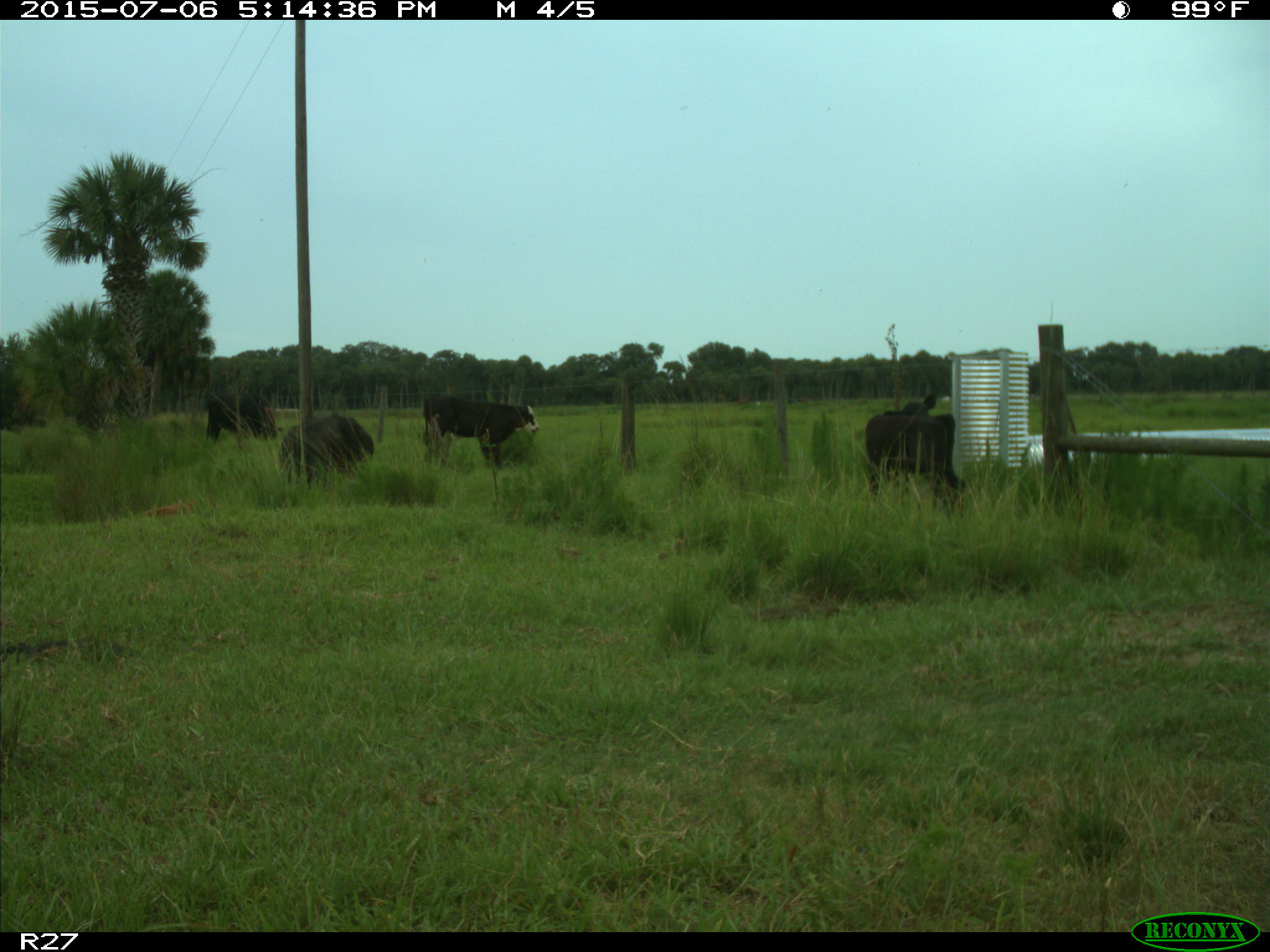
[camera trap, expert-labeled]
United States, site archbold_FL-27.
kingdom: Animalia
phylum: Chordata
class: Mammalia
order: Artiodactyla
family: Bovidae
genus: Bos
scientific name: Bos taurus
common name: domestic cow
Bos taurus (domestic cow).